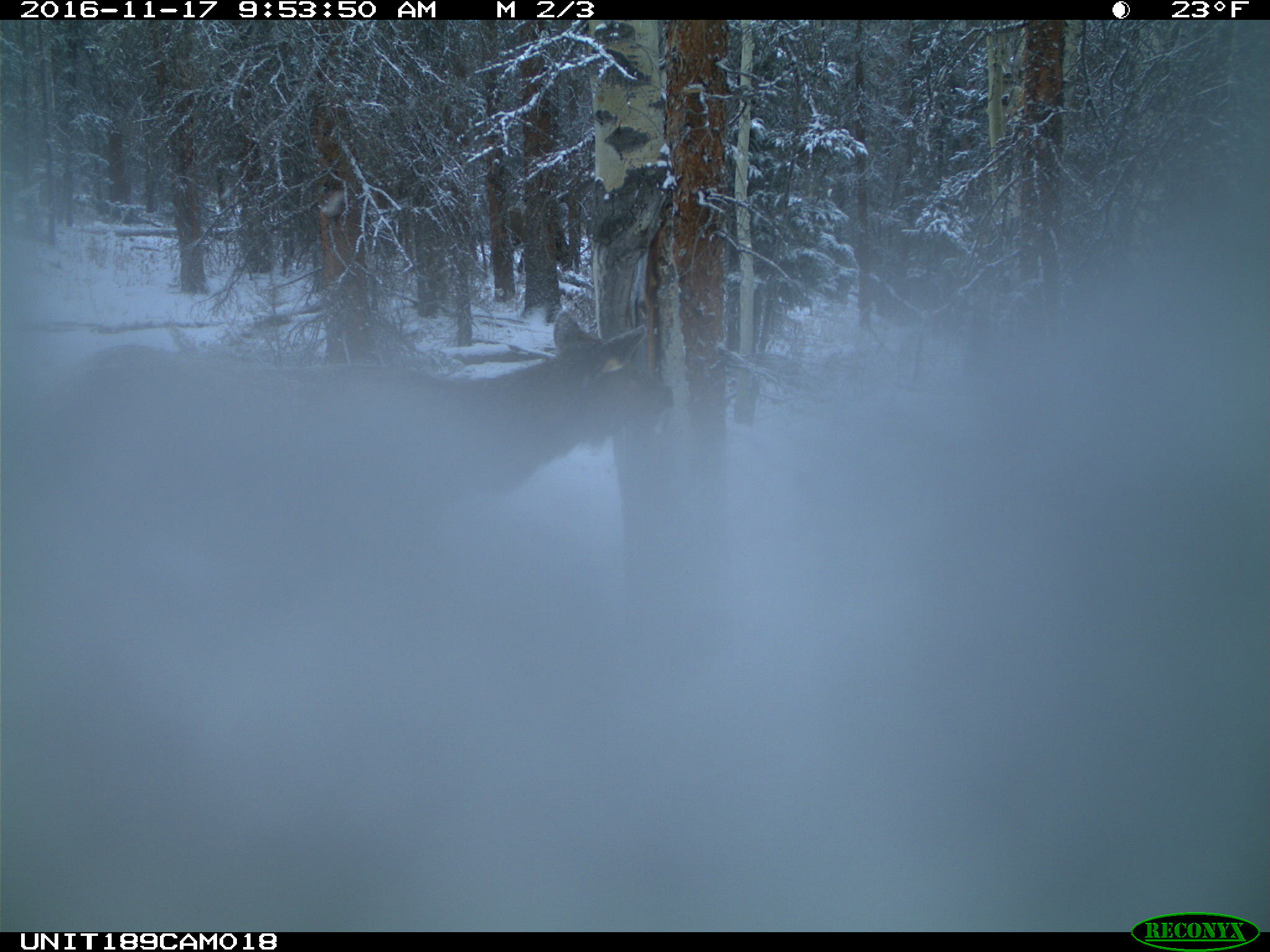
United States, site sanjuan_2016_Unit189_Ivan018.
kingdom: Animalia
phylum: Chordata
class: Mammalia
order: Artiodactyla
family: Cervidae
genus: Cervus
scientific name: Cervus elaphus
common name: red deer